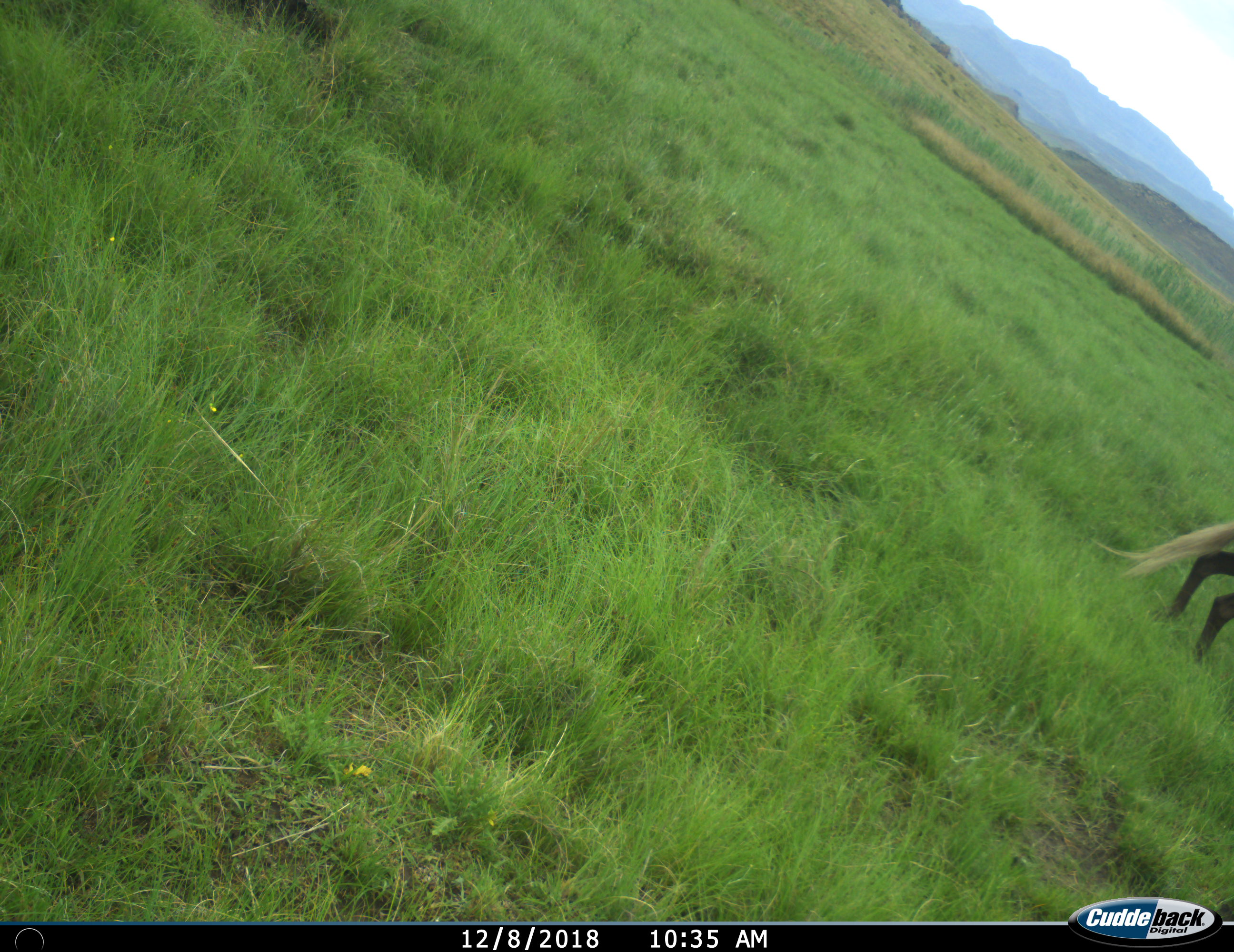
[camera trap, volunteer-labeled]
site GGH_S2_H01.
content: unidentified animal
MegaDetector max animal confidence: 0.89